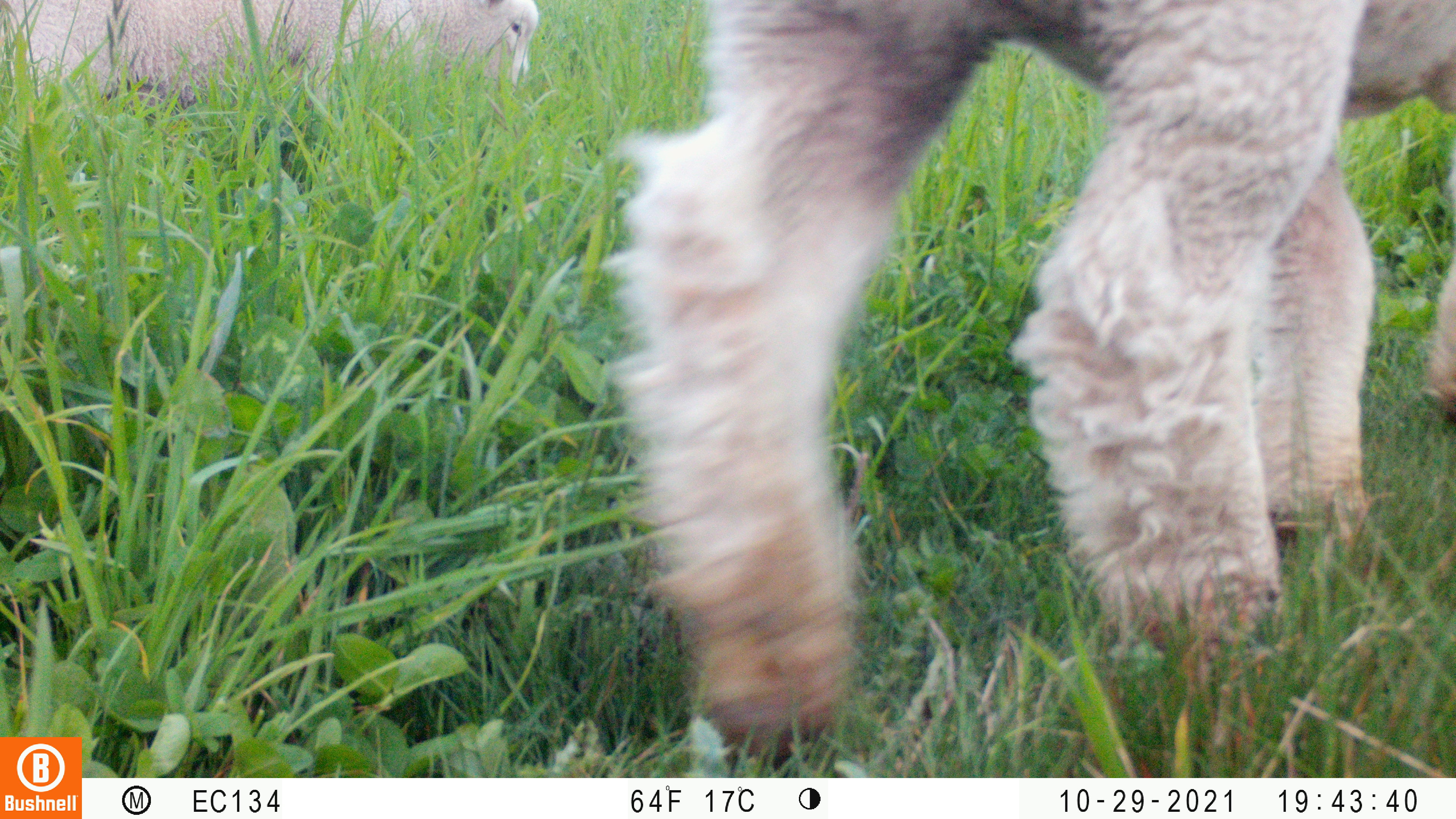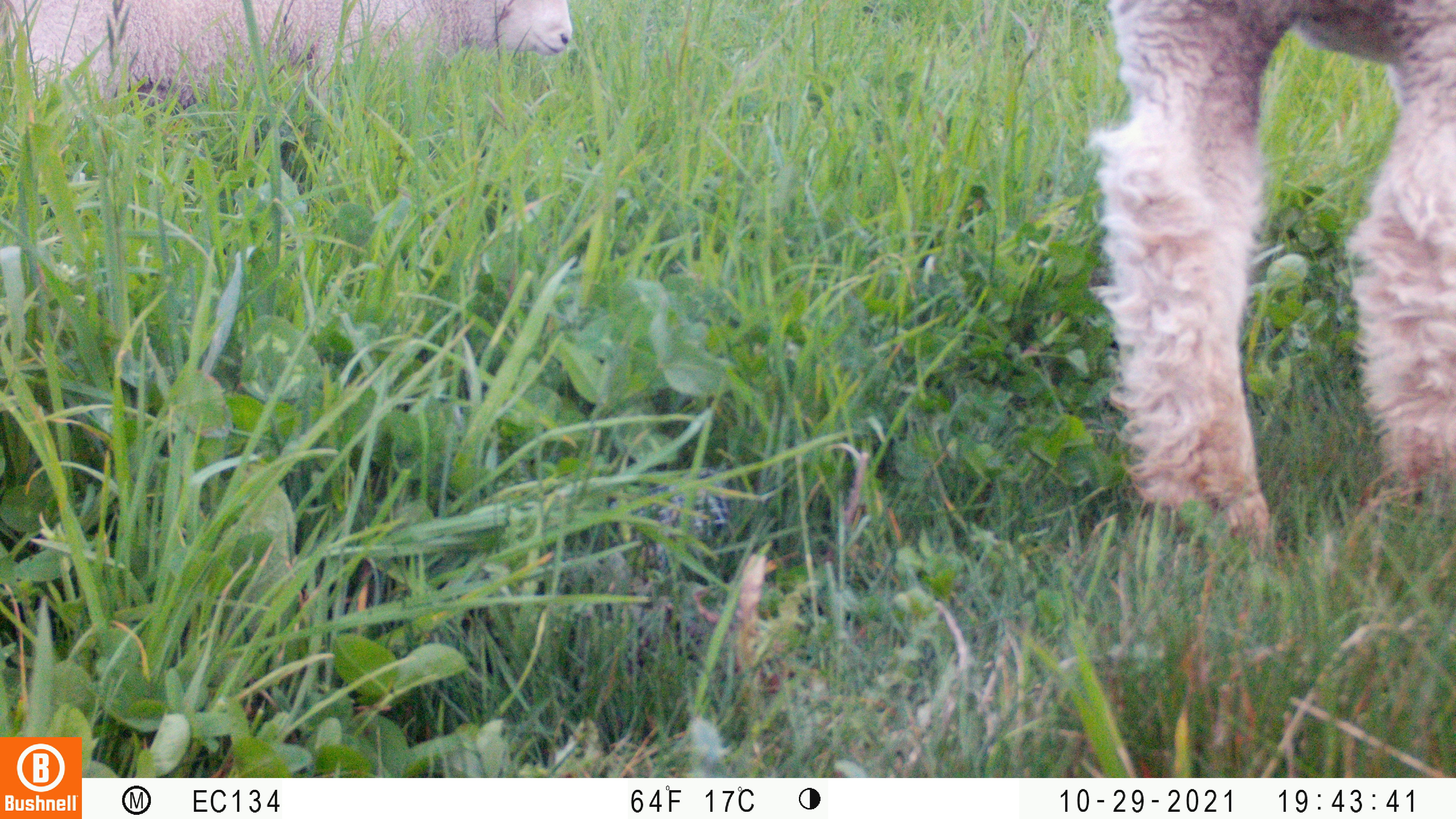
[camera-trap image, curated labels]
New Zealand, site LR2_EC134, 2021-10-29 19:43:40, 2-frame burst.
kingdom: Animalia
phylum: Chordata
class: Mammalia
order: Artiodactyla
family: Bovidae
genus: Bos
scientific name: Bos taurus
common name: domestic cow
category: cow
Cow (domestic cow) (Bos taurus).